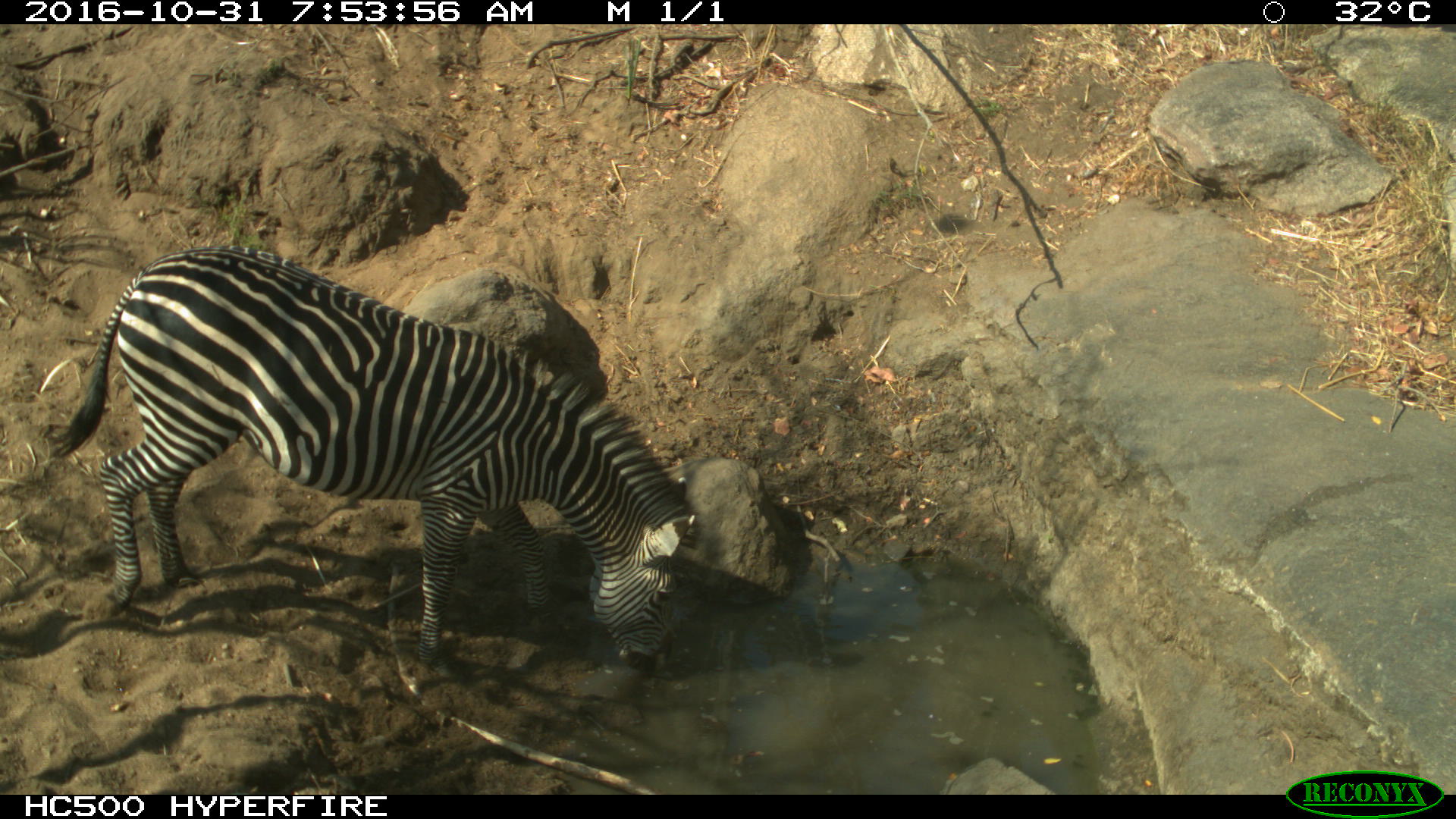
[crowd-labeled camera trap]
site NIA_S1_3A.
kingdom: Animalia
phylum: Chordata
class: Mammalia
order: Perissodactyla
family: Equidae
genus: Equus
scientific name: Equus quagga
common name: plains zebra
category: zebraplains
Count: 1.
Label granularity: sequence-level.